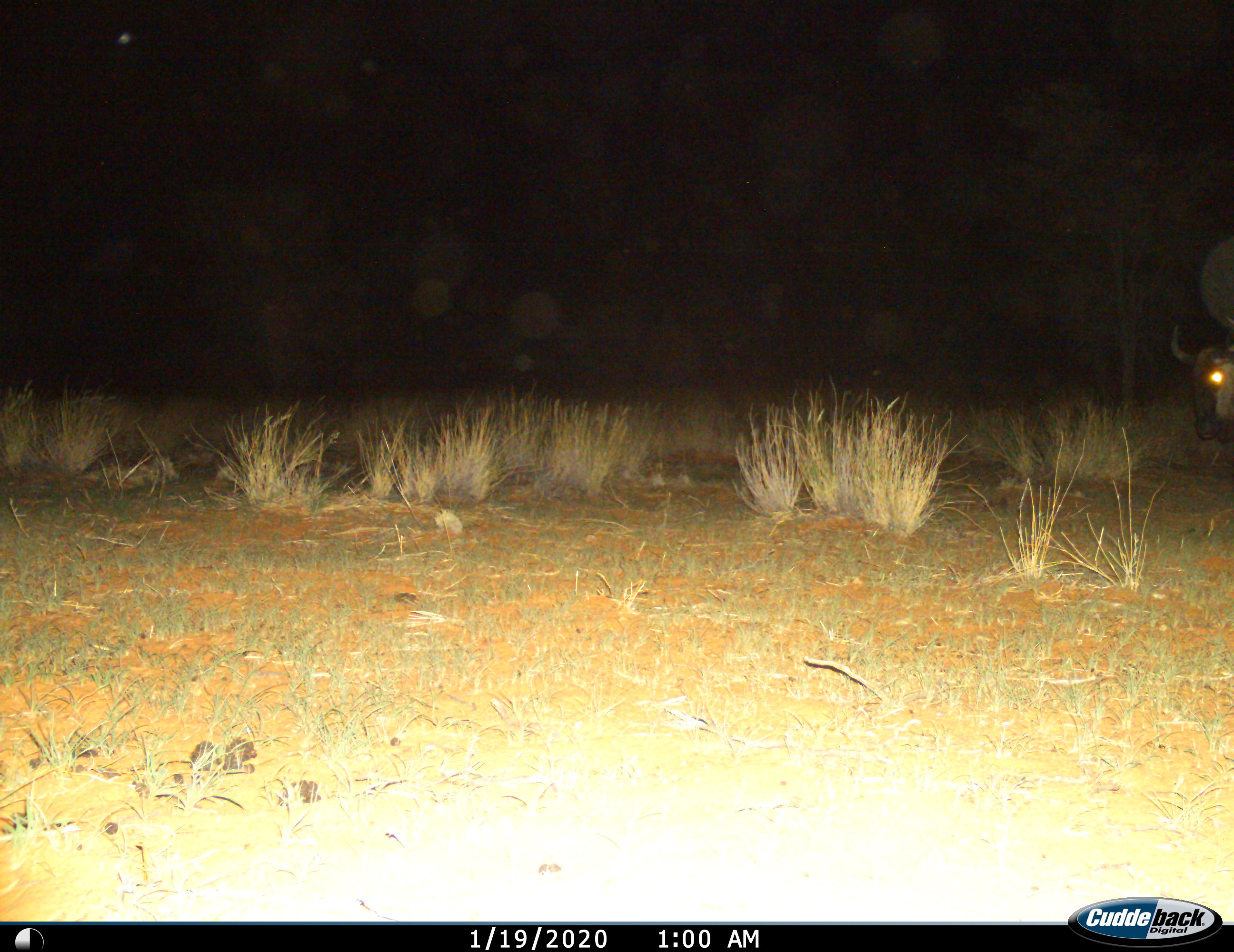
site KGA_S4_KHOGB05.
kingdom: Animalia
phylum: Chordata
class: Mammalia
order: Artiodactyla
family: Bovidae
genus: Connochaetes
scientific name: Connochaetes taurinus taurinus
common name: blue wildebeest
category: wildebeestblue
Wildebeestblue (blue wildebeest) (Connochaetes taurinus taurinus), count 1. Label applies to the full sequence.